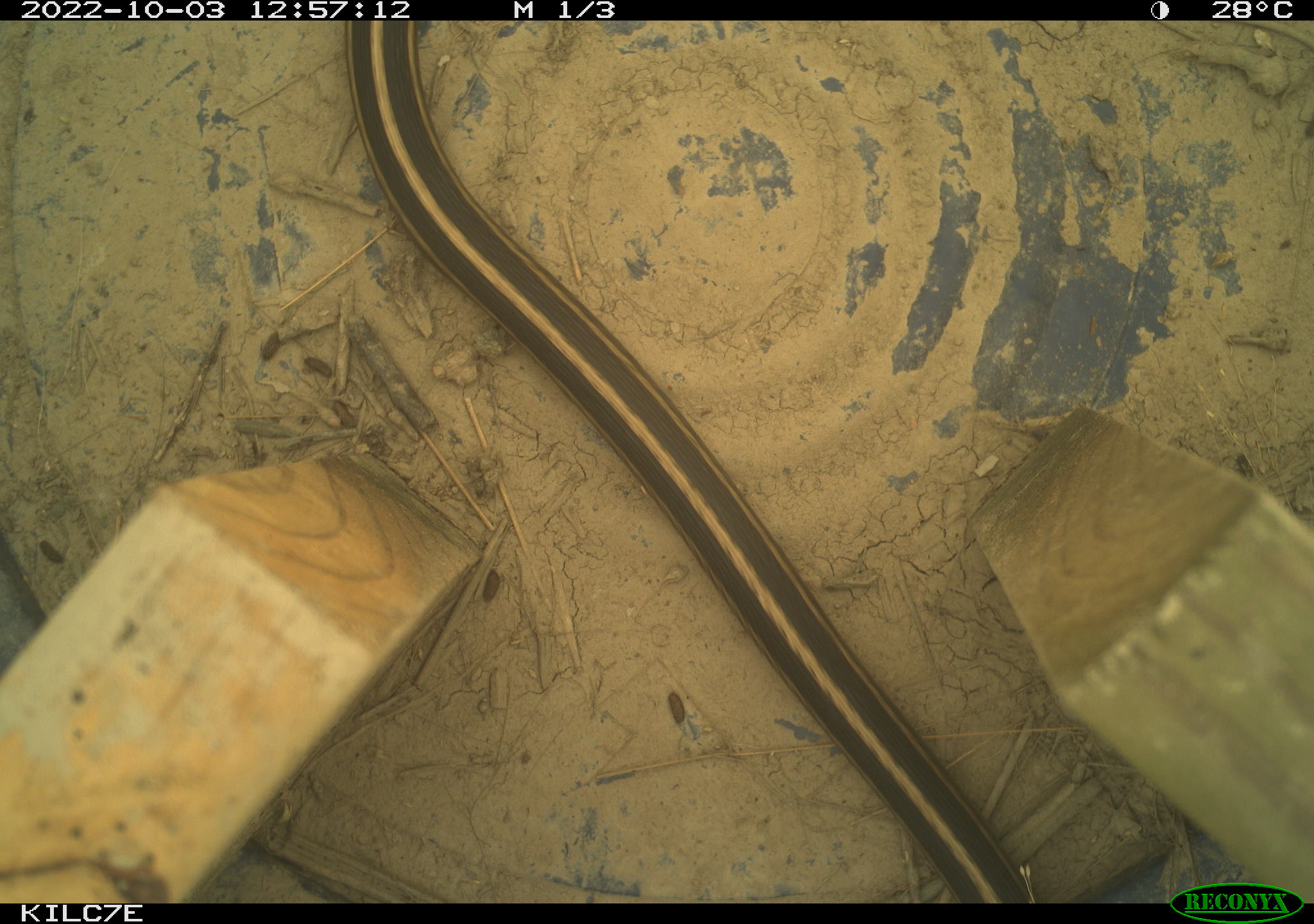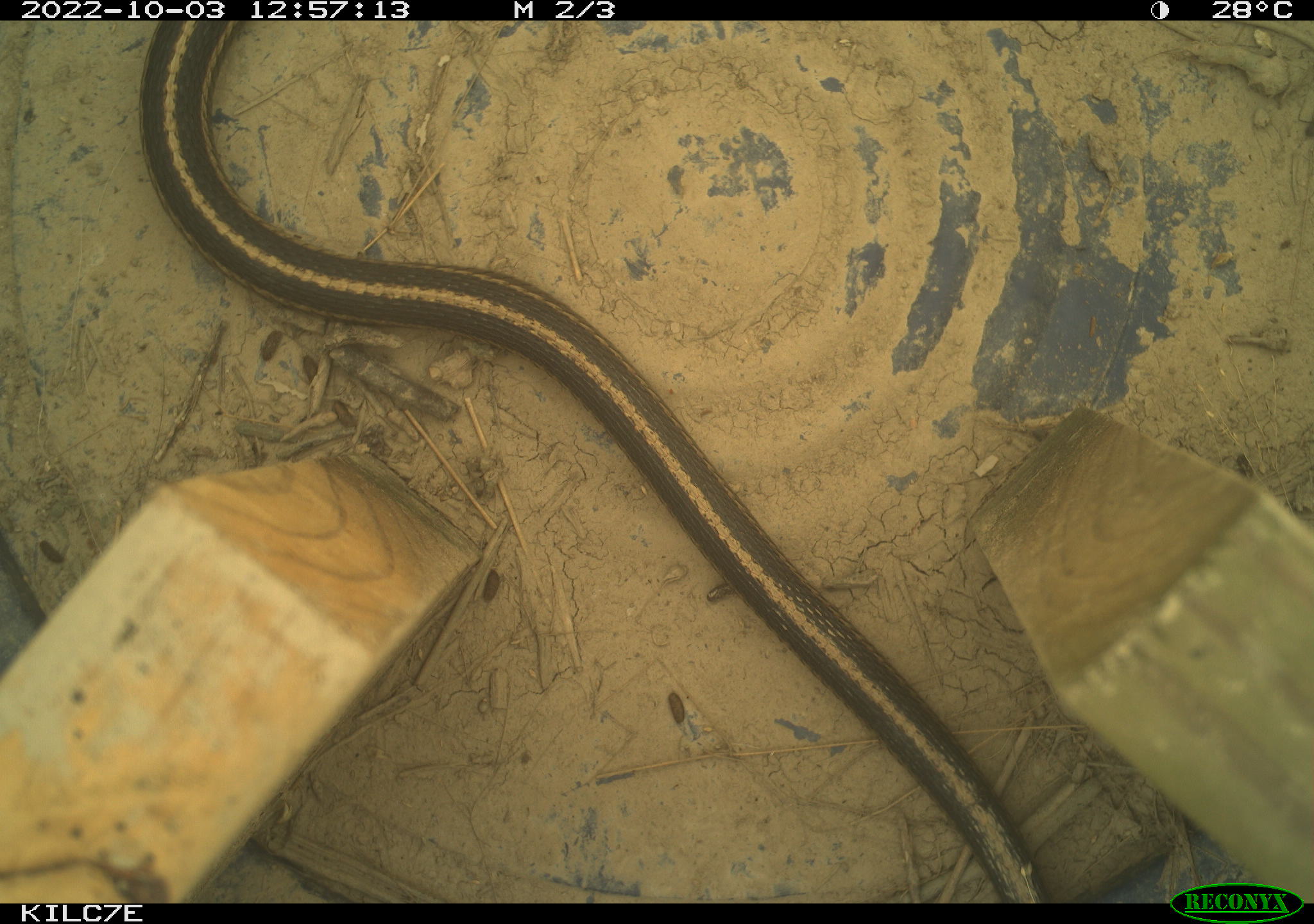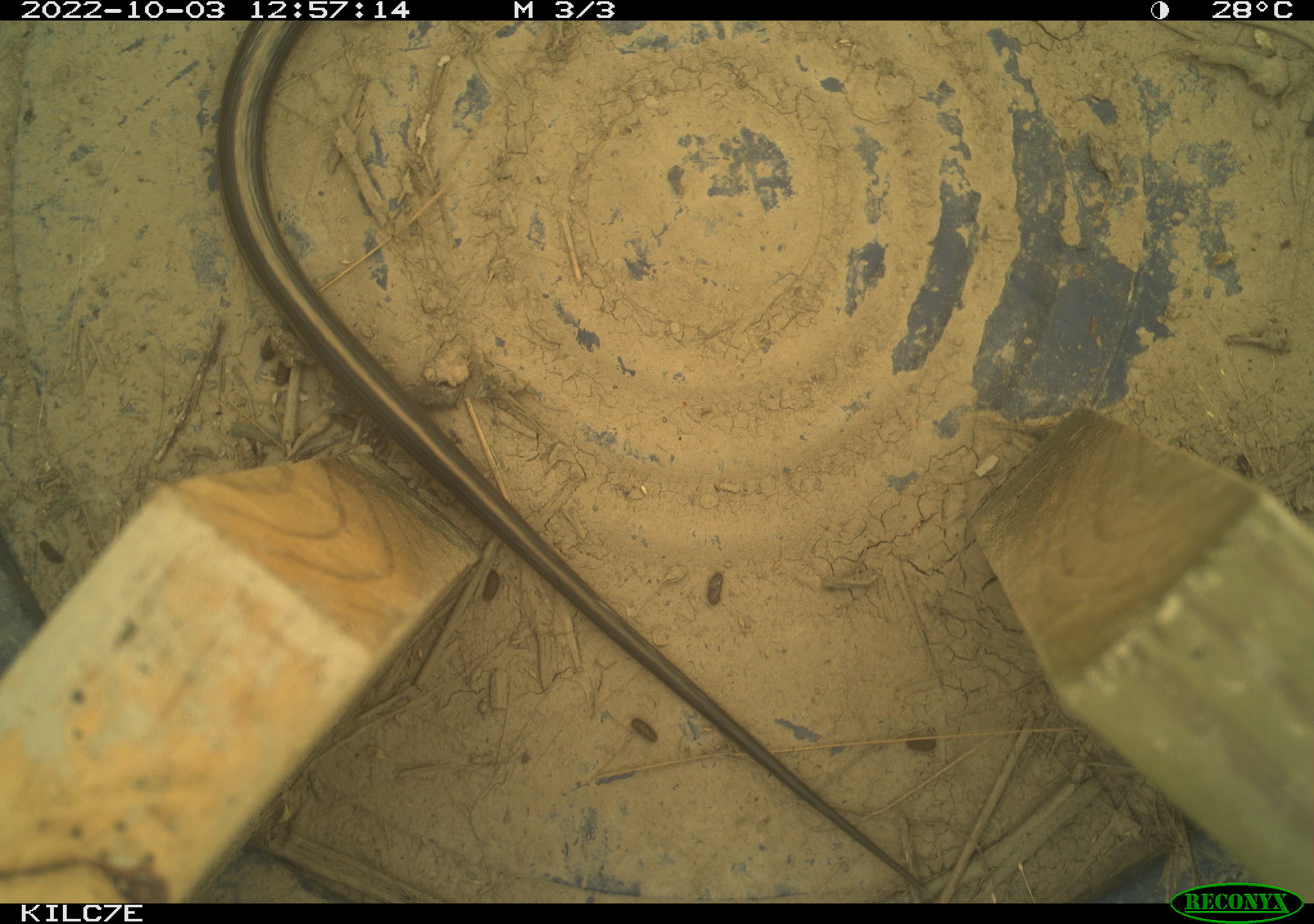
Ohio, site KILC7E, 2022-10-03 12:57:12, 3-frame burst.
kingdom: Animalia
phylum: Chordata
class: Reptilia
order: Squamata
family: Colubridae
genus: Thamnophis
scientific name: Thamnophis sirtalis sirtalis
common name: eastern gartersnake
Eastern gartersnake (Thamnophis sirtalis sirtalis).